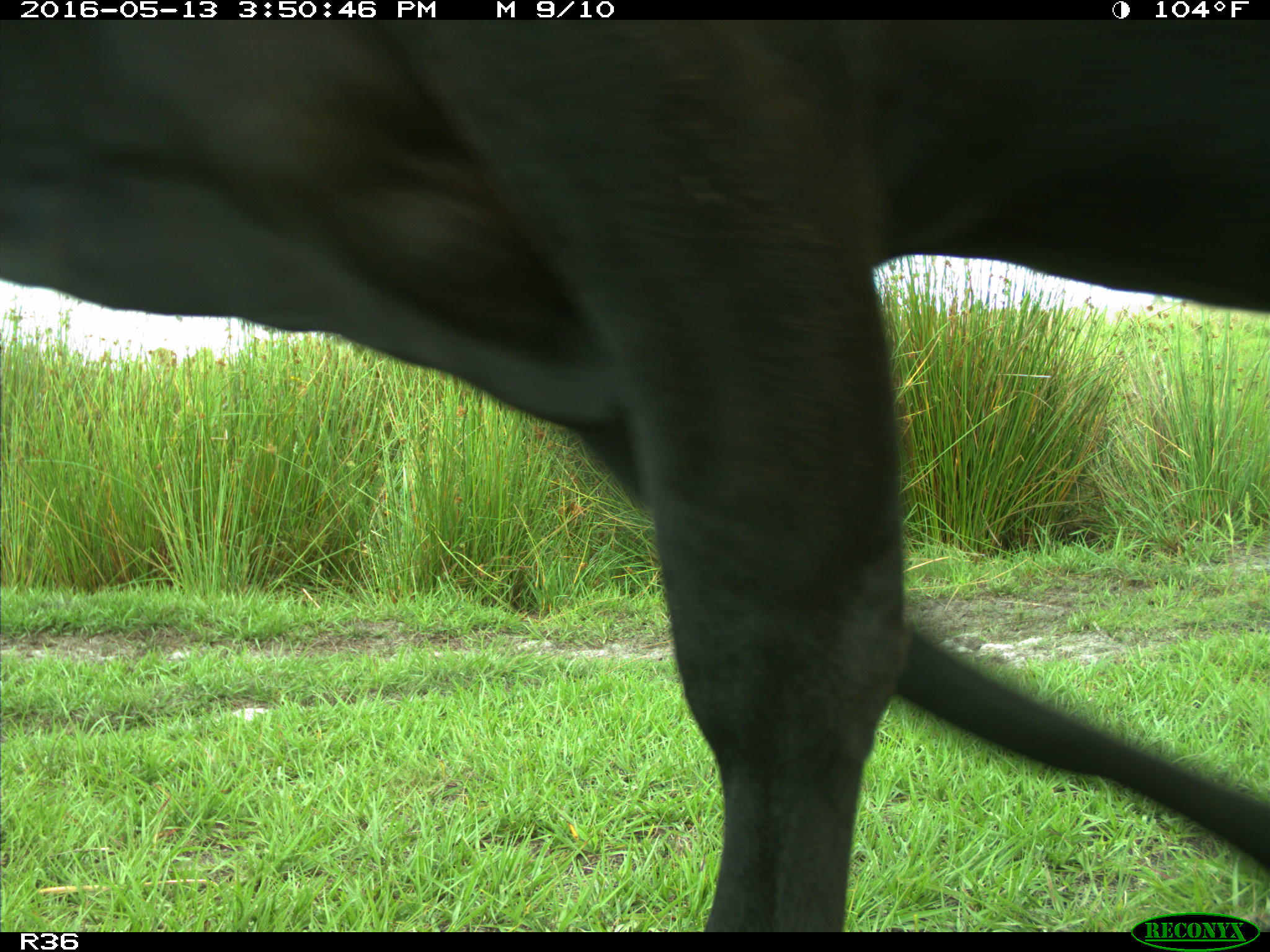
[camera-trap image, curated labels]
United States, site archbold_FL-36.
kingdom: Animalia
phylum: Chordata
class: Mammalia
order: Artiodactyla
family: Bovidae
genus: Bos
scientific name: Bos taurus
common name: domestic cow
Bos taurus (domestic cow).